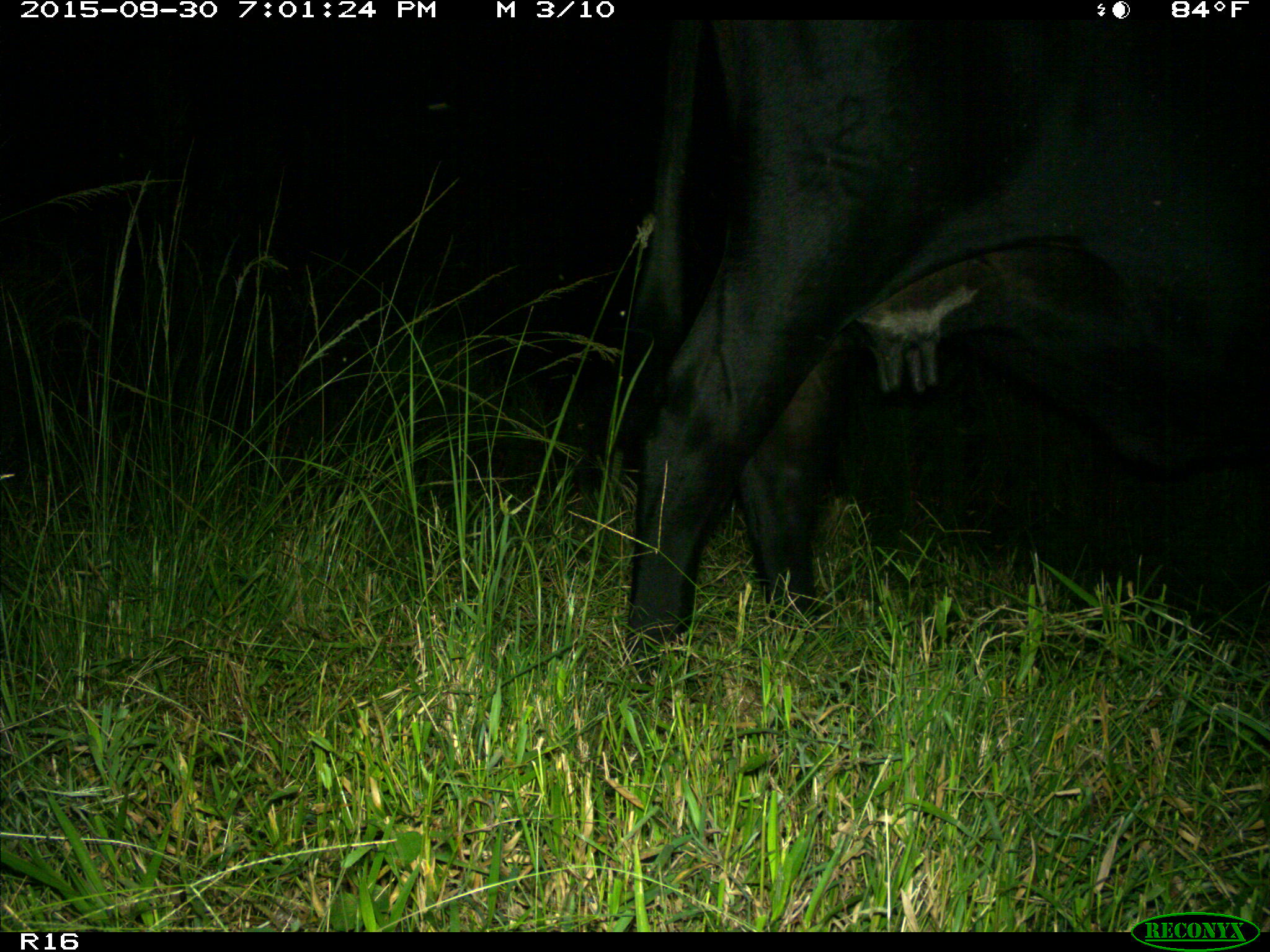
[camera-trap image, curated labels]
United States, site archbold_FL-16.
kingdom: Animalia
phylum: Chordata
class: Mammalia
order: Artiodactyla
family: Bovidae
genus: Bos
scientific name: Bos taurus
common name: domestic cow